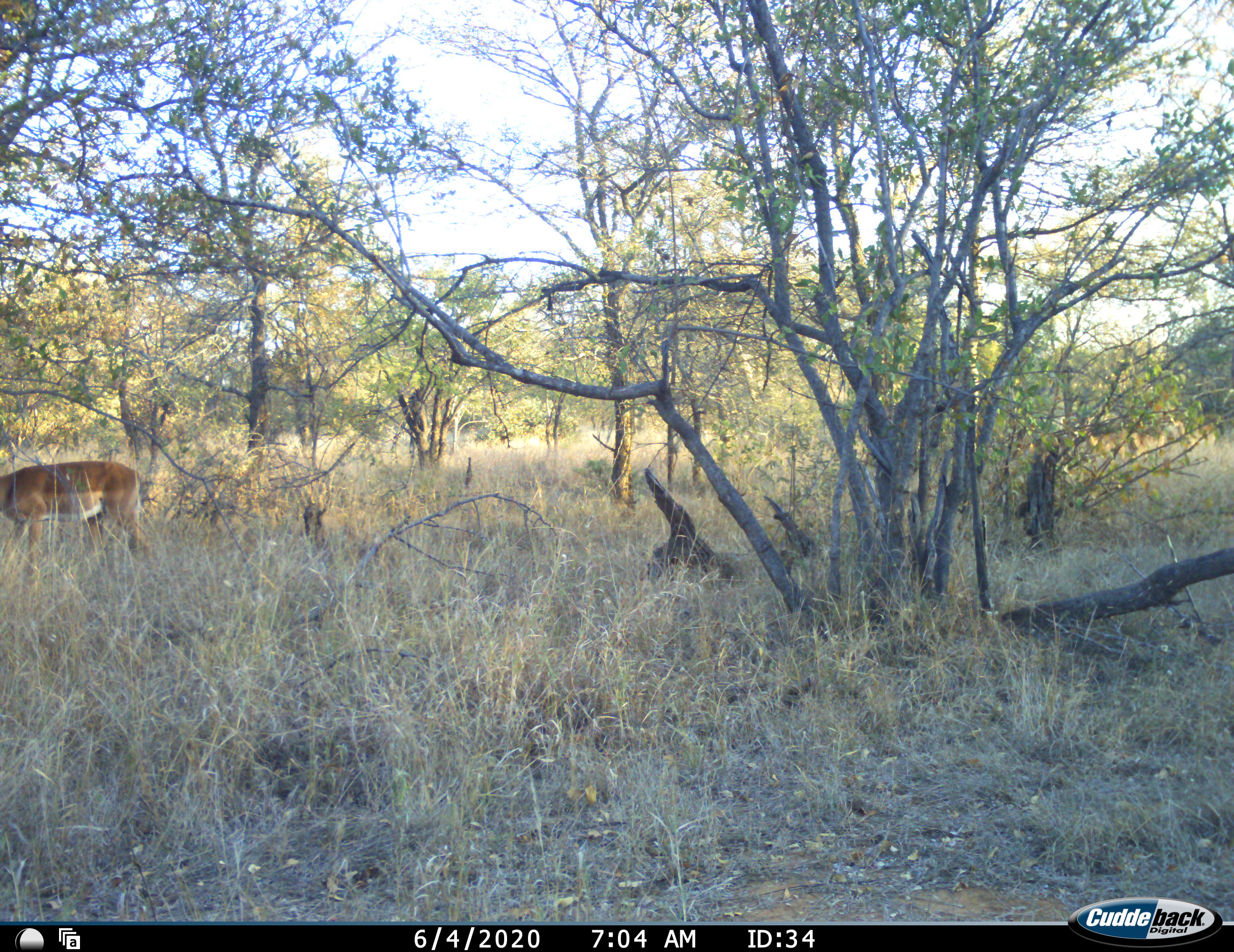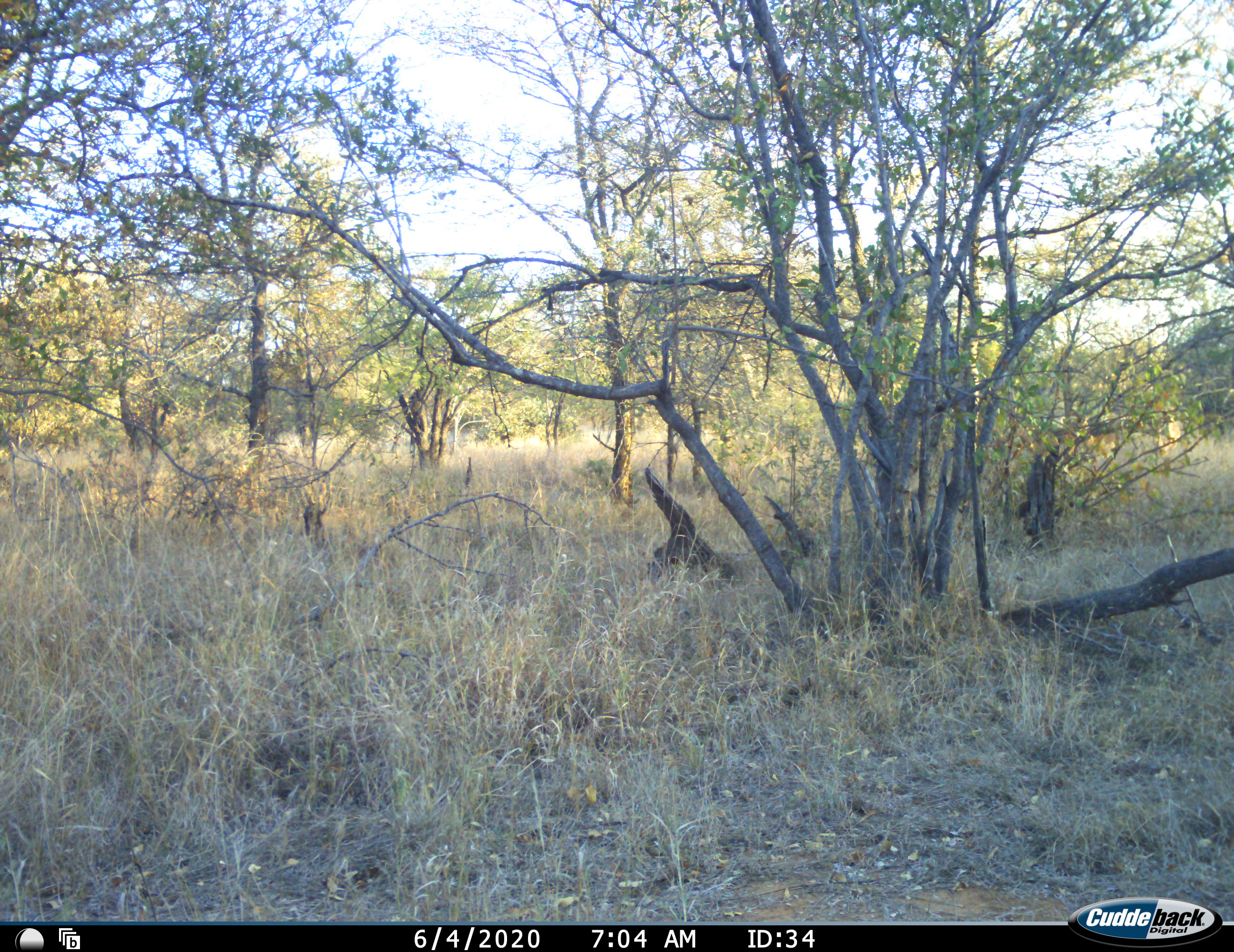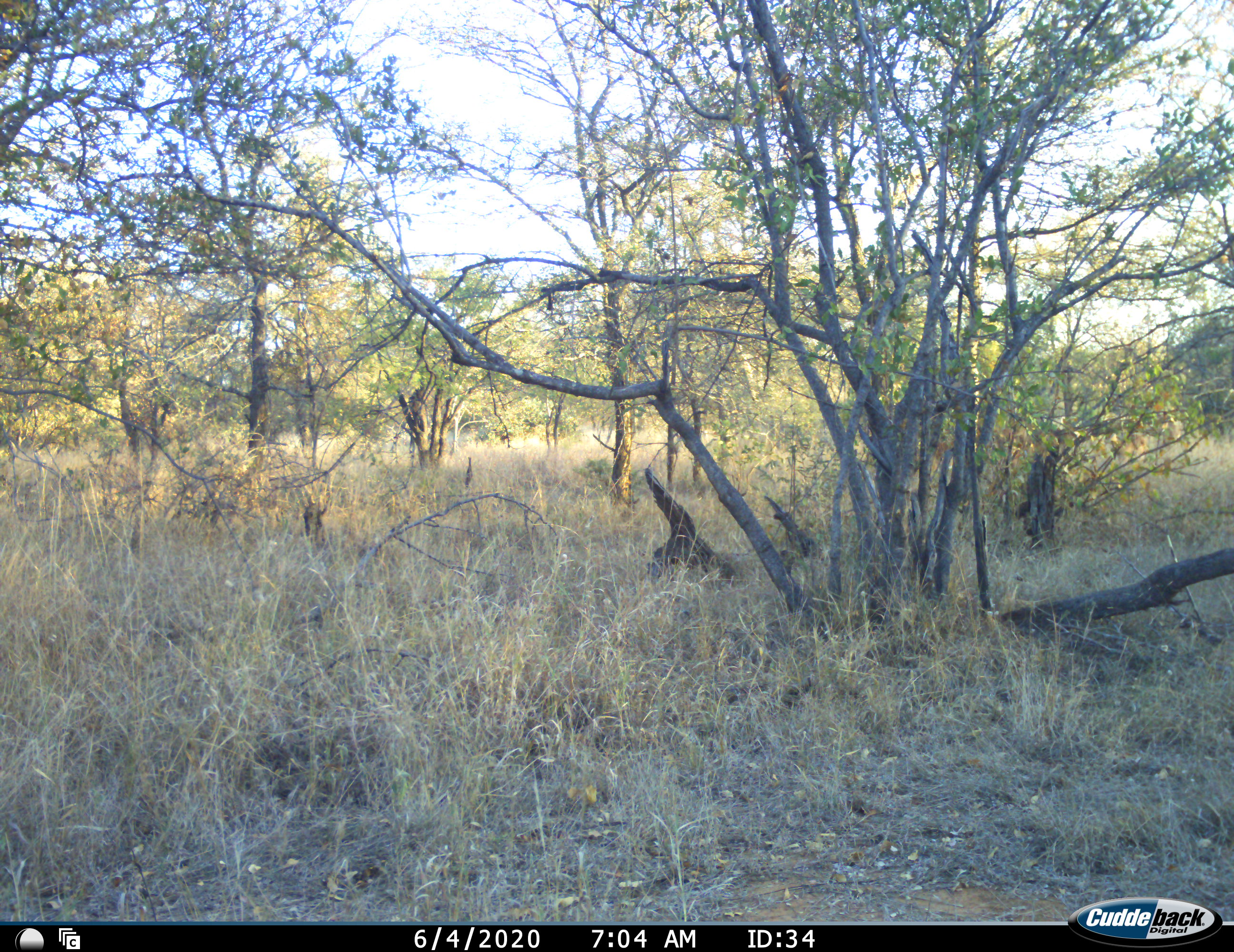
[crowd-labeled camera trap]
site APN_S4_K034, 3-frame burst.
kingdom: Animalia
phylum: Chordata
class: Mammalia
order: Artiodactyla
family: Bovidae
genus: Aepyceros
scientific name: Aepyceros melampus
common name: impala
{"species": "impala (Aepyceros melampus)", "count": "9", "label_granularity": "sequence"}